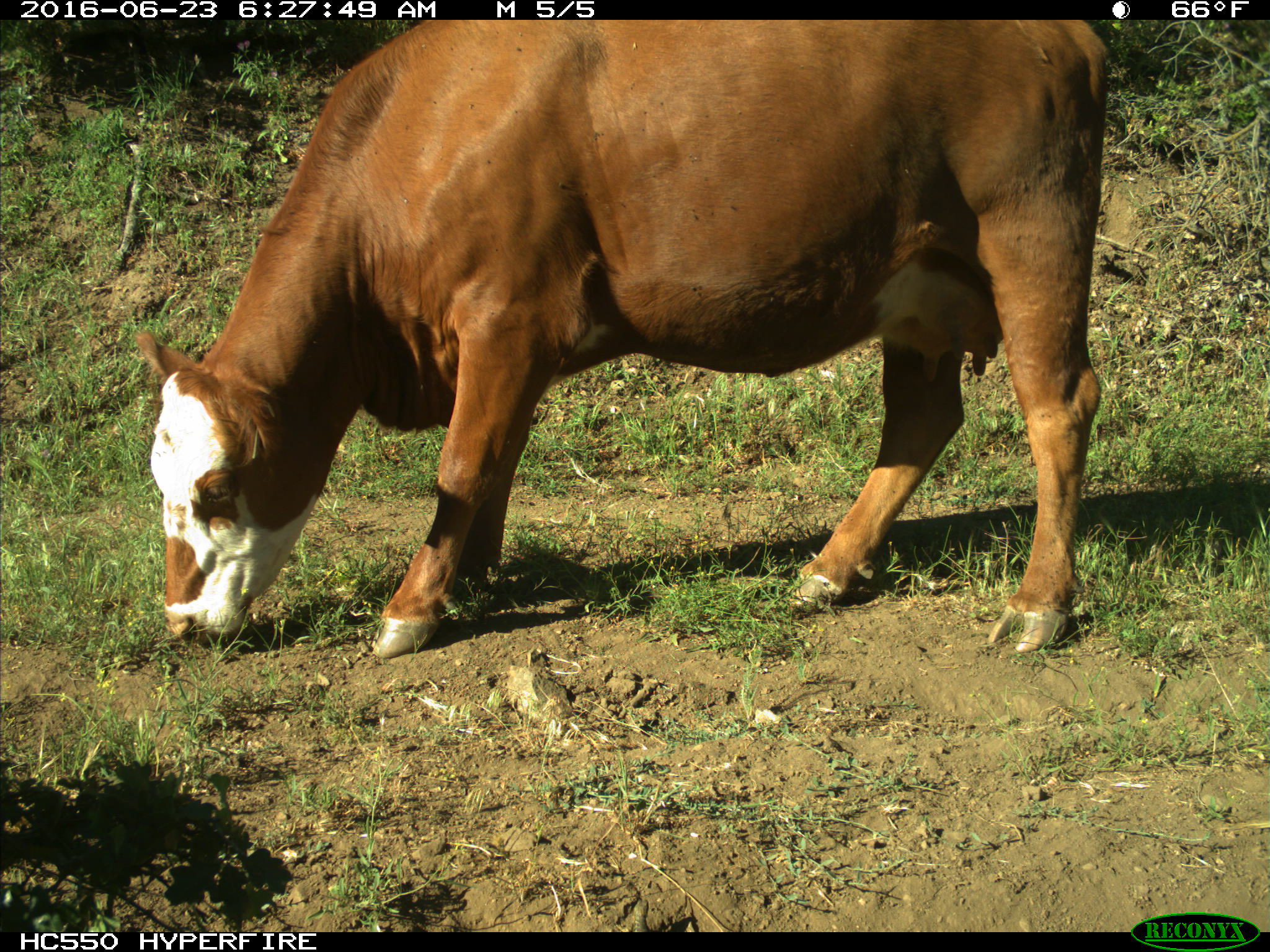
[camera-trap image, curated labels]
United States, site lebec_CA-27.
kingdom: Animalia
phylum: Chordata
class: Mammalia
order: Artiodactyla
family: Bovidae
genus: Bos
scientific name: Bos taurus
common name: domestic cow